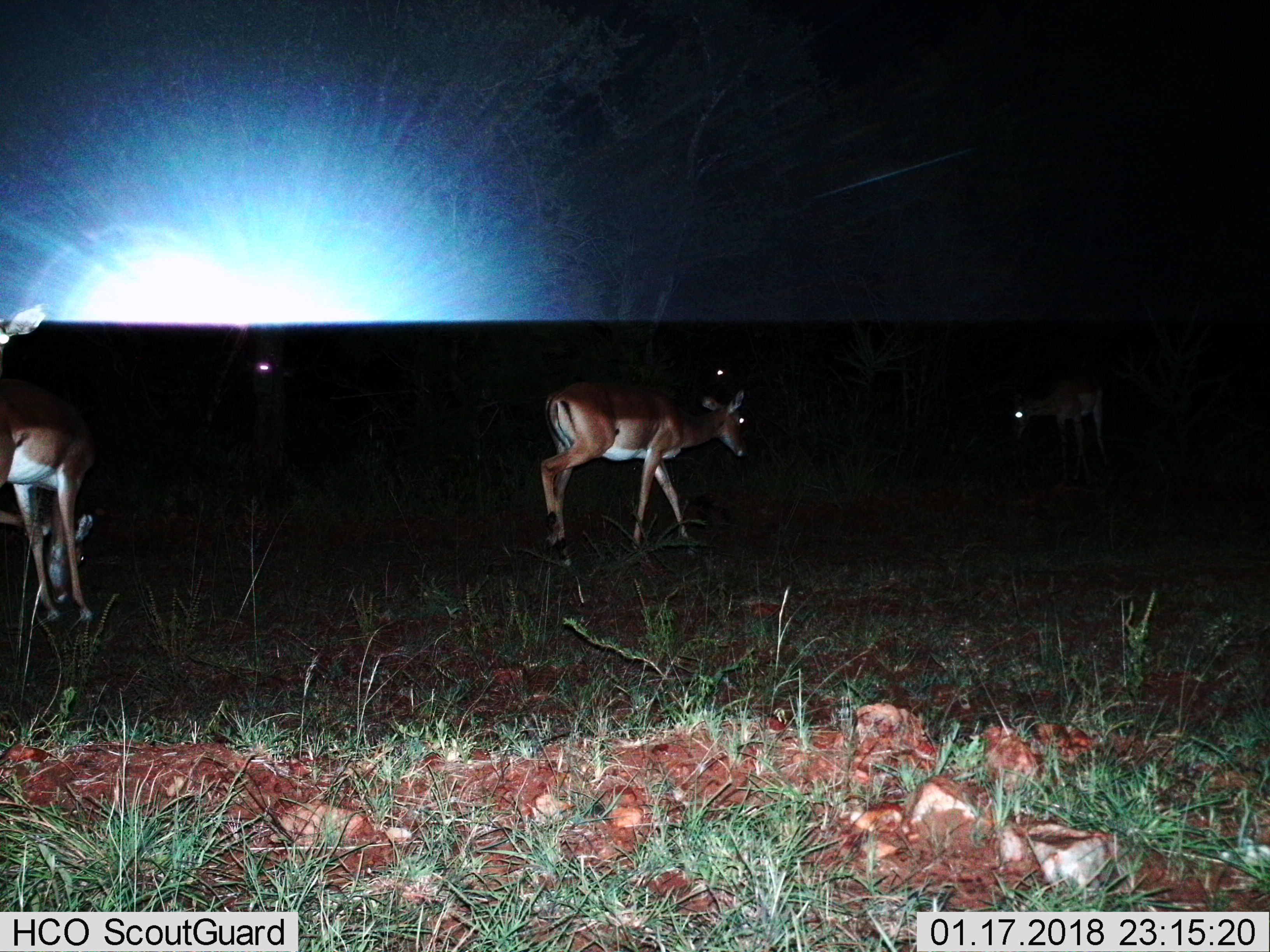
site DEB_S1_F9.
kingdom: Animalia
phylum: Chordata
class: Mammalia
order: Artiodactyla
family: Bovidae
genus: Aepyceros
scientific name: Aepyceros melampus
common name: impala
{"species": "impala (Aepyceros melampus)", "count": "3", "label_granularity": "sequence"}